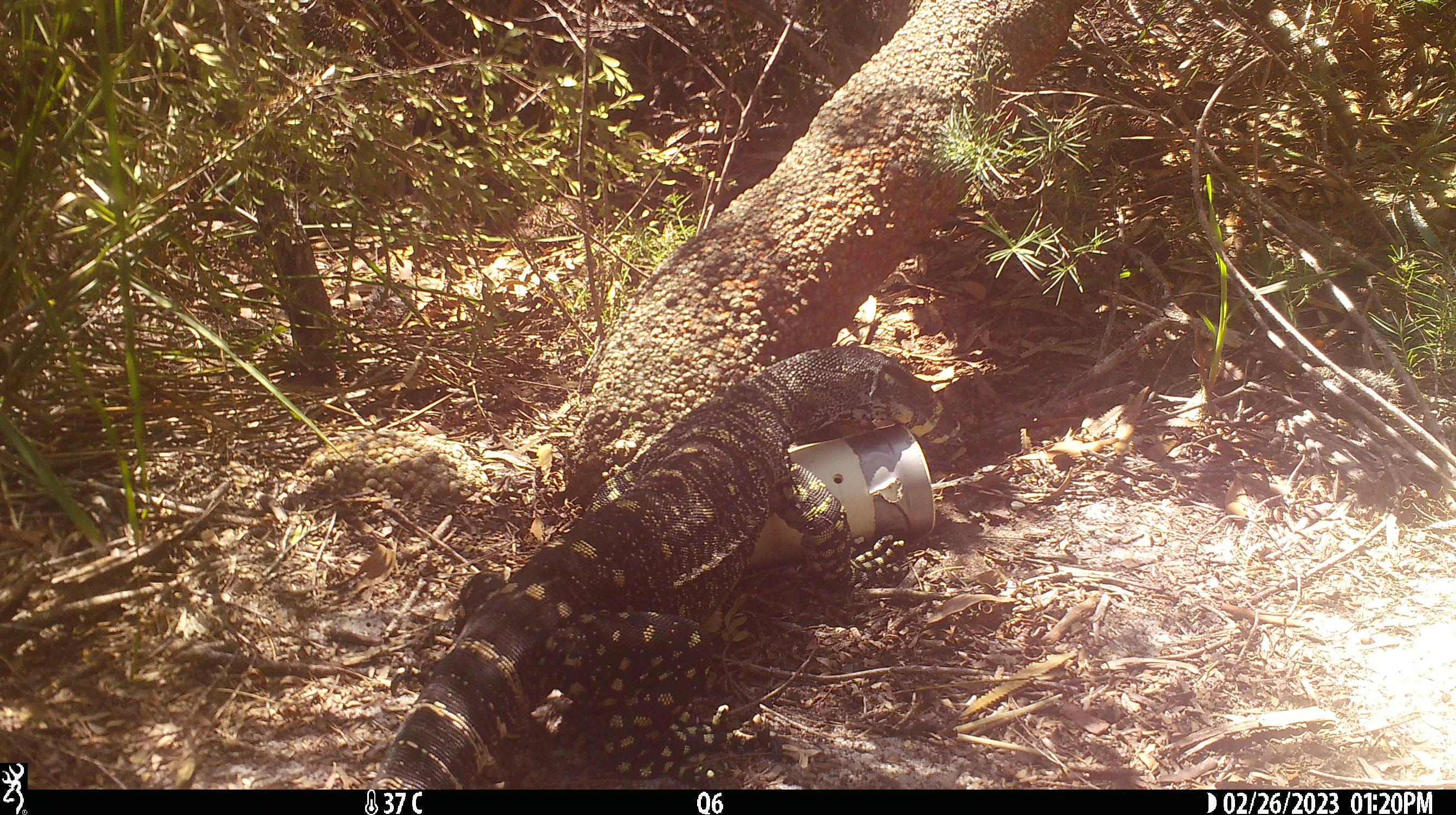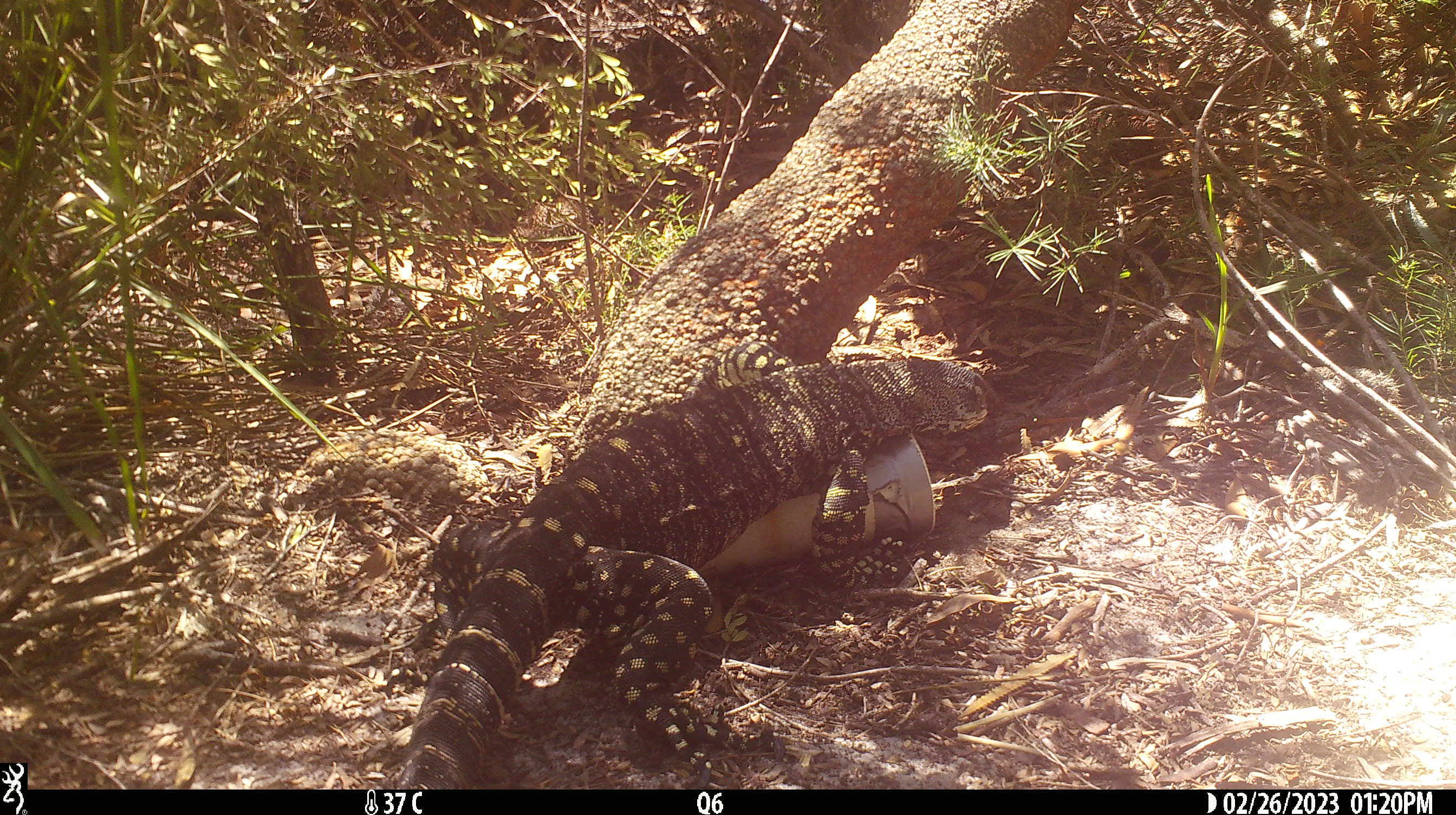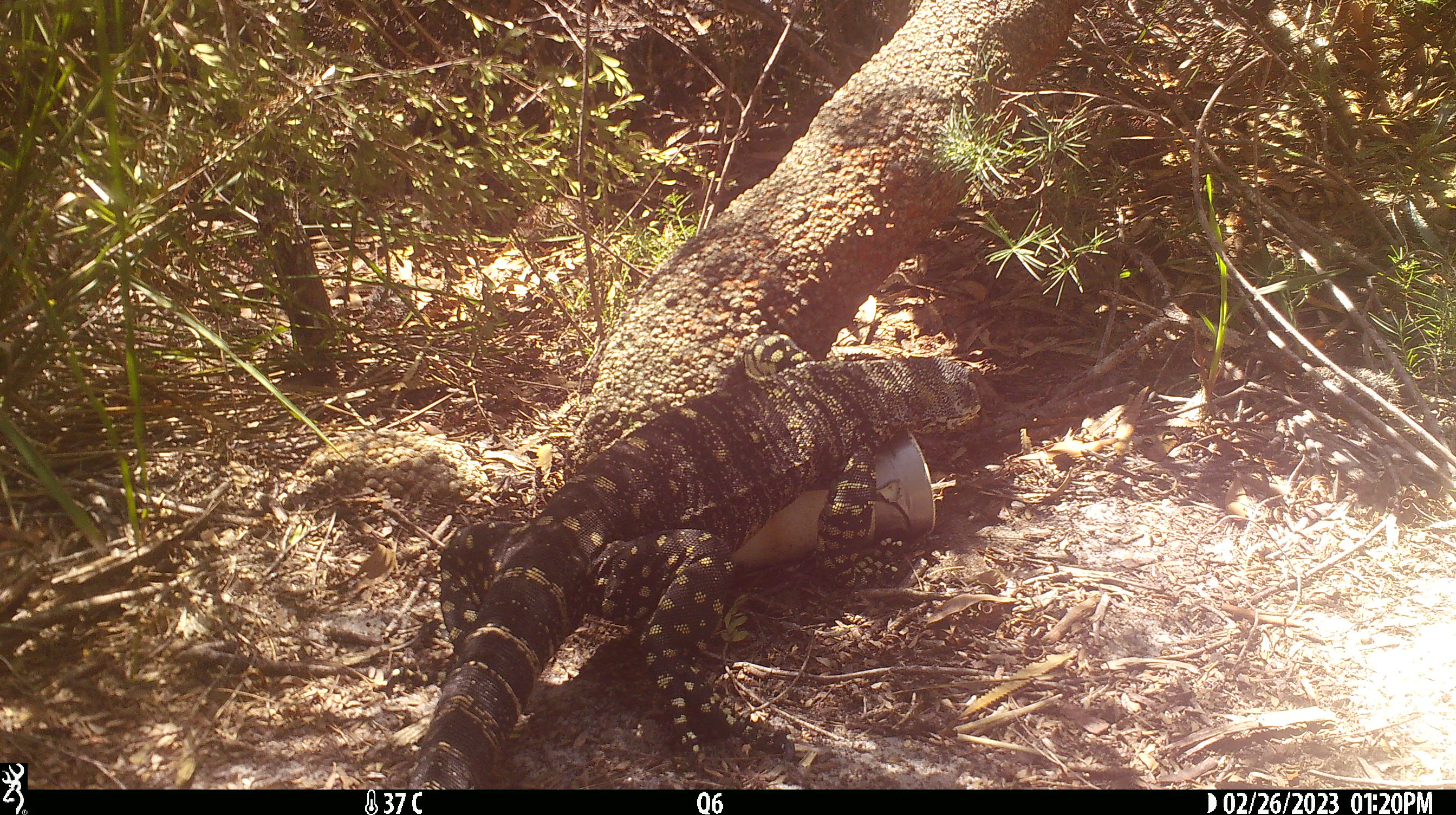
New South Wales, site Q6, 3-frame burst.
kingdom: Animalia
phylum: Chordata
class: Reptilia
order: Squamata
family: Varanidae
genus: Varanus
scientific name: Varanus varius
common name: lace monitor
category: goanna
Goanna (lace monitor) (Varanus varius).